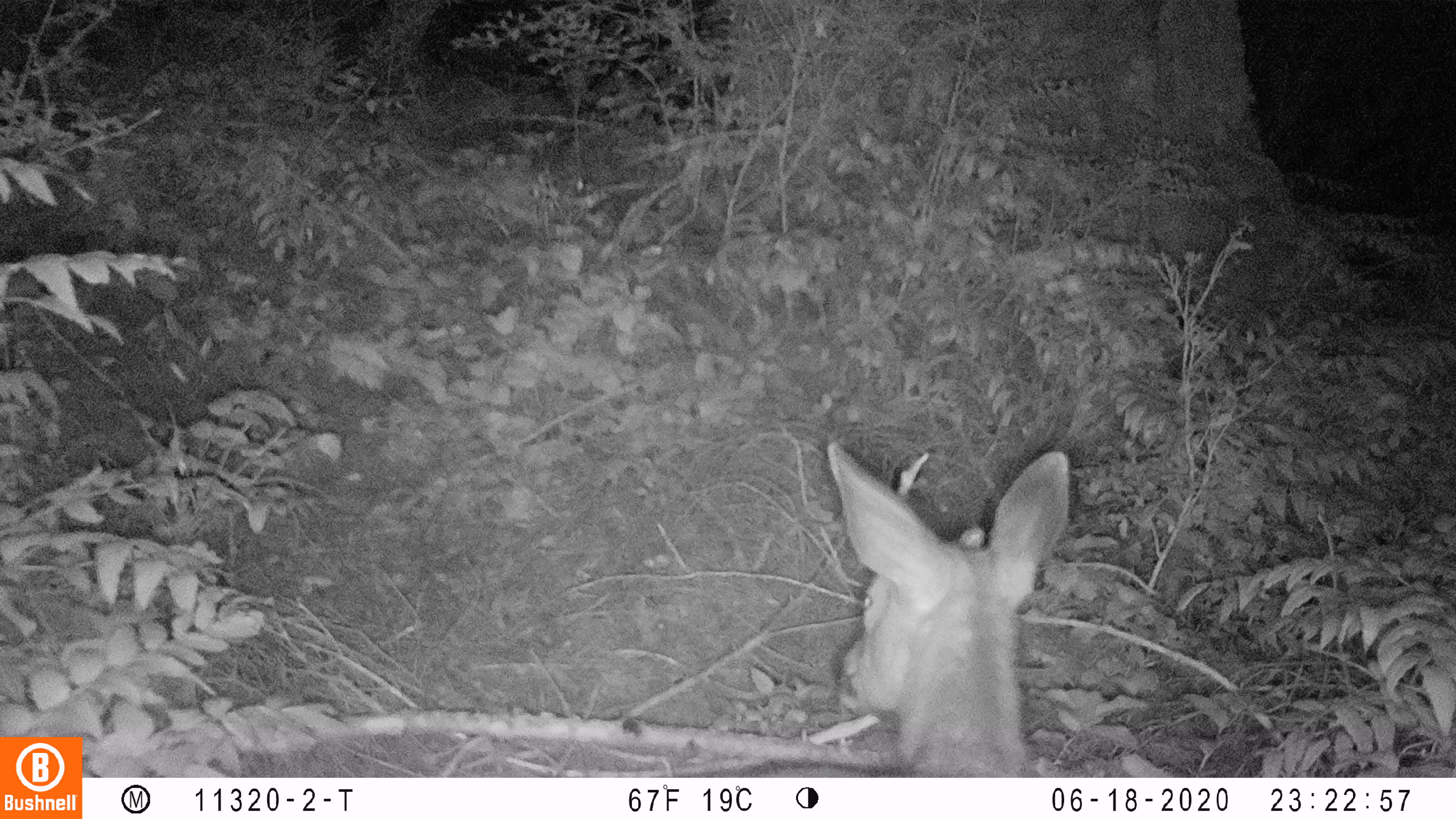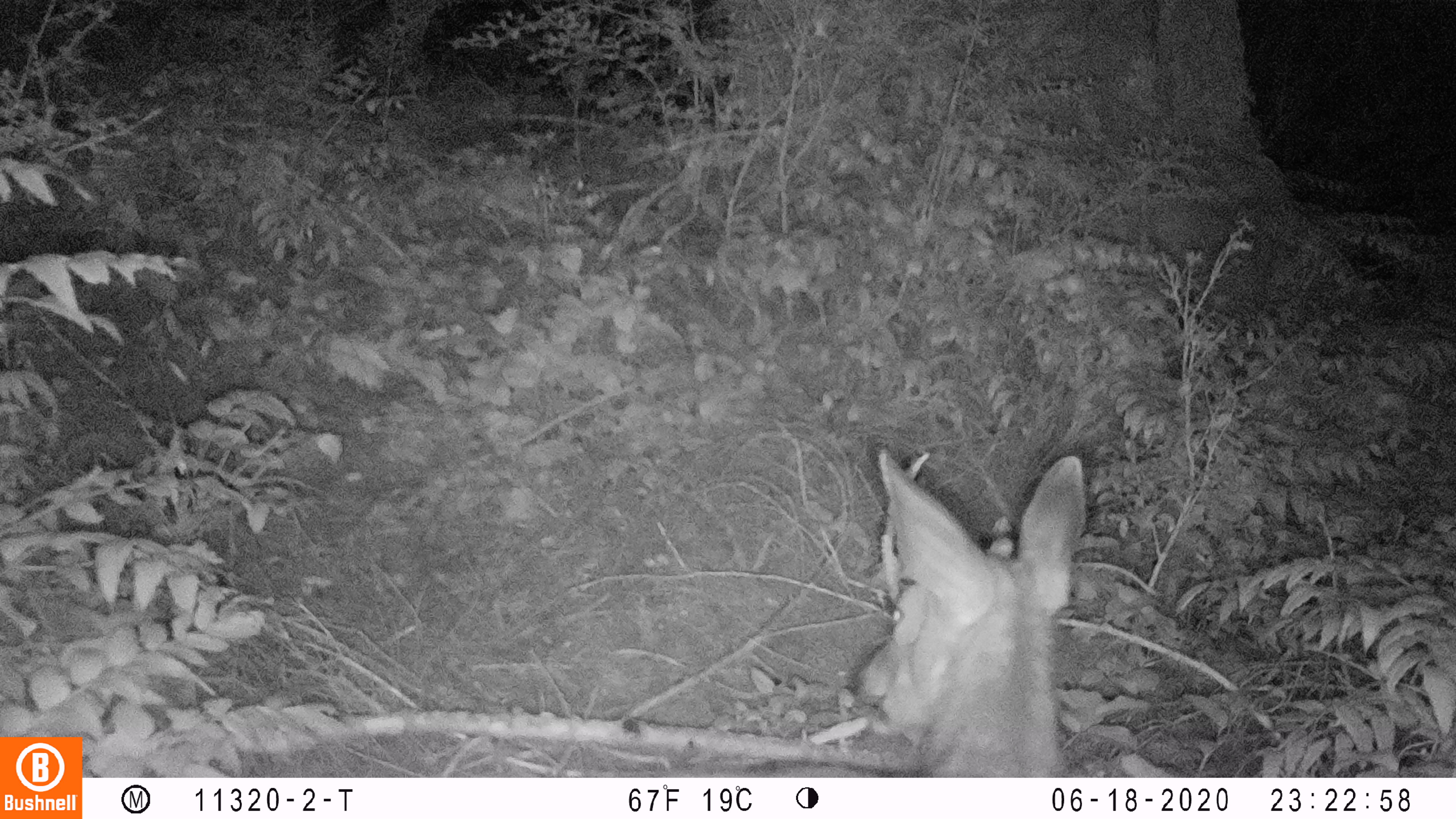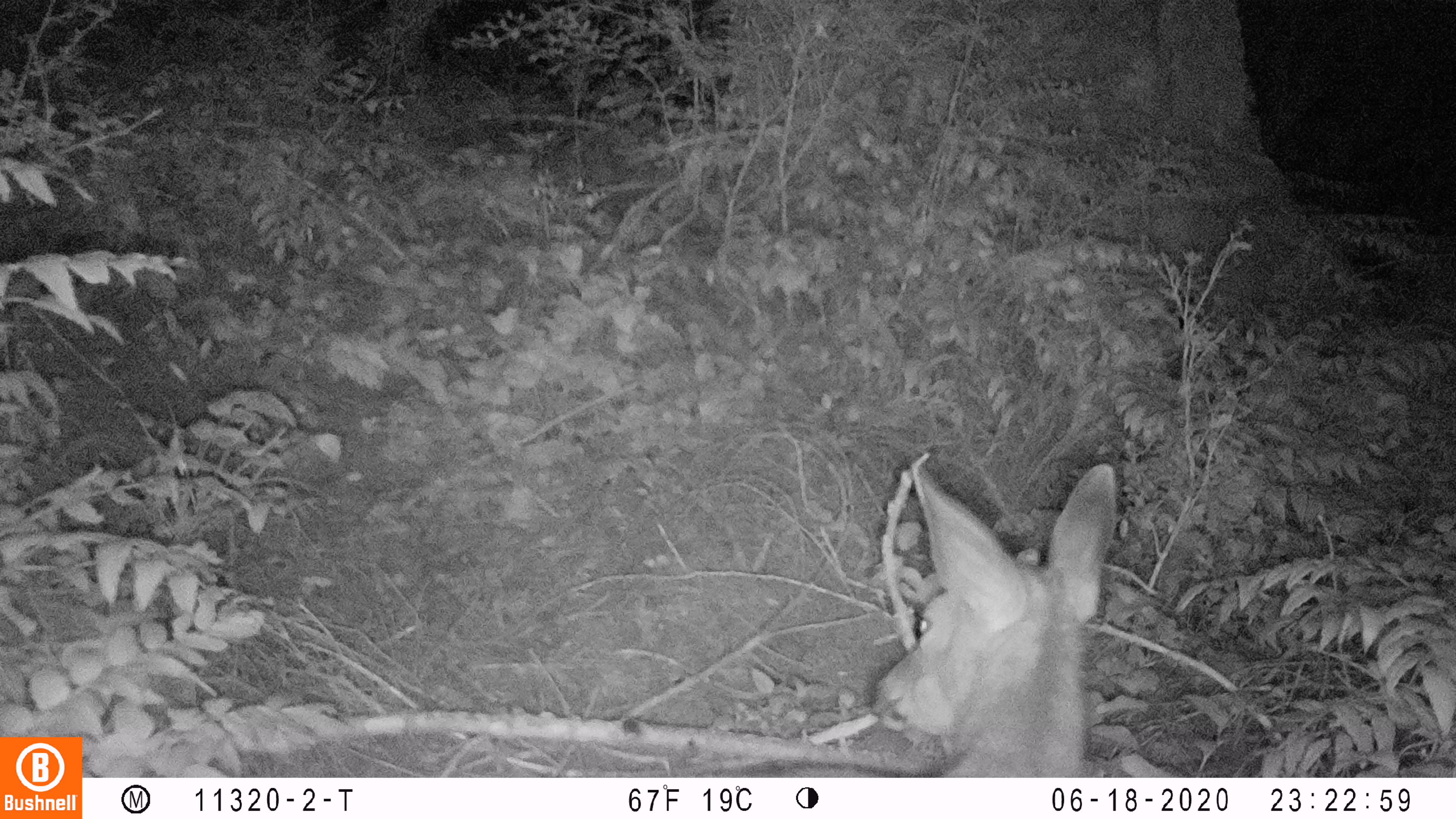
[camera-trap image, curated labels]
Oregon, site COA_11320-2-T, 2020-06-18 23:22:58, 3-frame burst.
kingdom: Animalia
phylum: Chordata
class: Mammalia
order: Artiodactyla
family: Cervidae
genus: Odocoileus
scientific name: Odocoileus hemionus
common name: black-tailed deer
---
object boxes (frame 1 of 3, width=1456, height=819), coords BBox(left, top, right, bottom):
black-tailed deer: BBox(759, 429, 1079, 768)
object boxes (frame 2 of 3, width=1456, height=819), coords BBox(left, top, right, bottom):
black-tailed deer: BBox(749, 440, 1092, 772)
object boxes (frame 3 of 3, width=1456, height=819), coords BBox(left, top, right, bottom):
black-tailed deer: BBox(753, 446, 1125, 774)